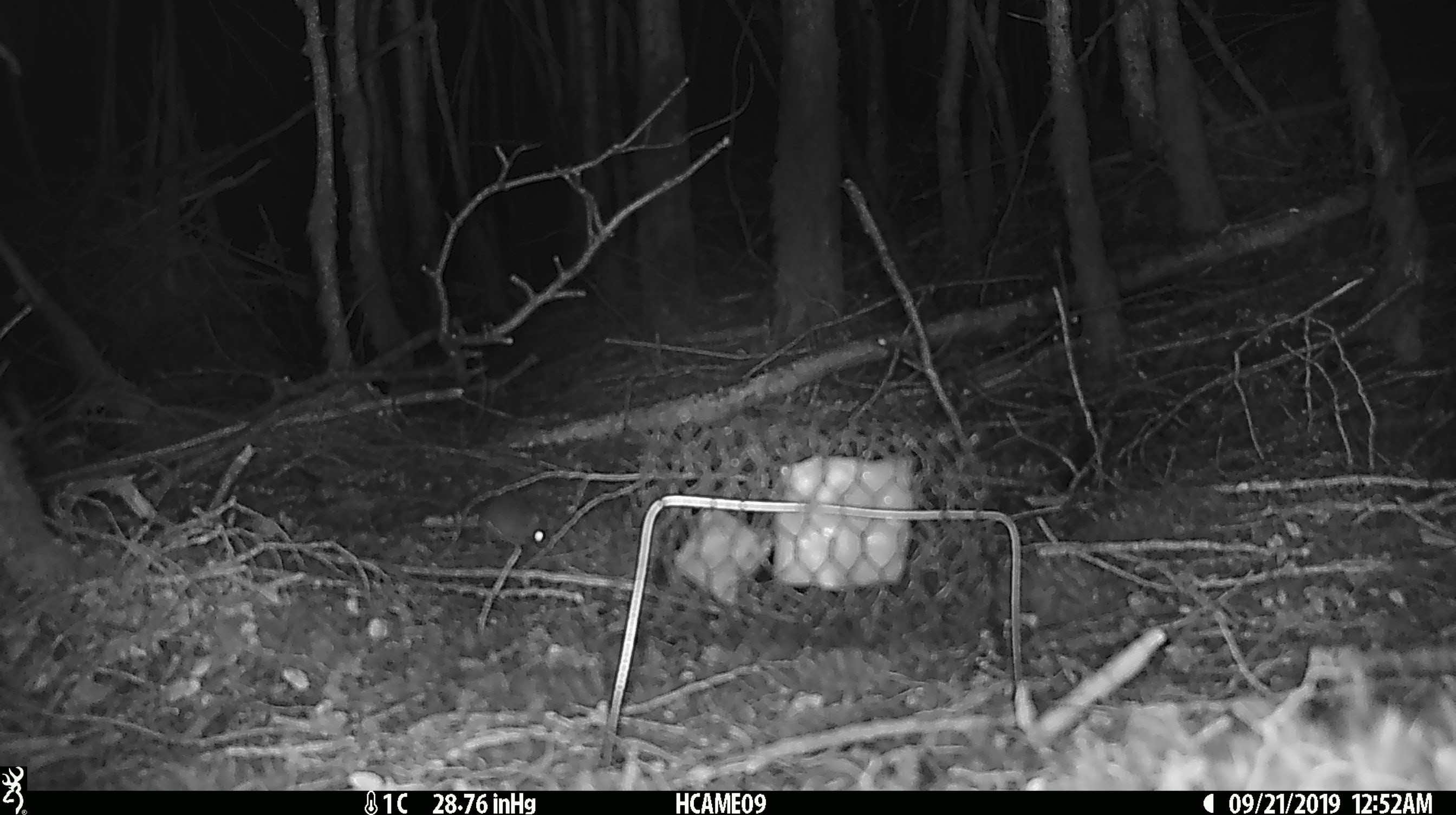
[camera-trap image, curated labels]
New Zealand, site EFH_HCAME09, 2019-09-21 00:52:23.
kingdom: Animalia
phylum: Chordata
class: Mammalia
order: Rodentia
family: Muridae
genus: Mus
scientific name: Mus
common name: mouse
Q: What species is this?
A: Mouse (Mus).